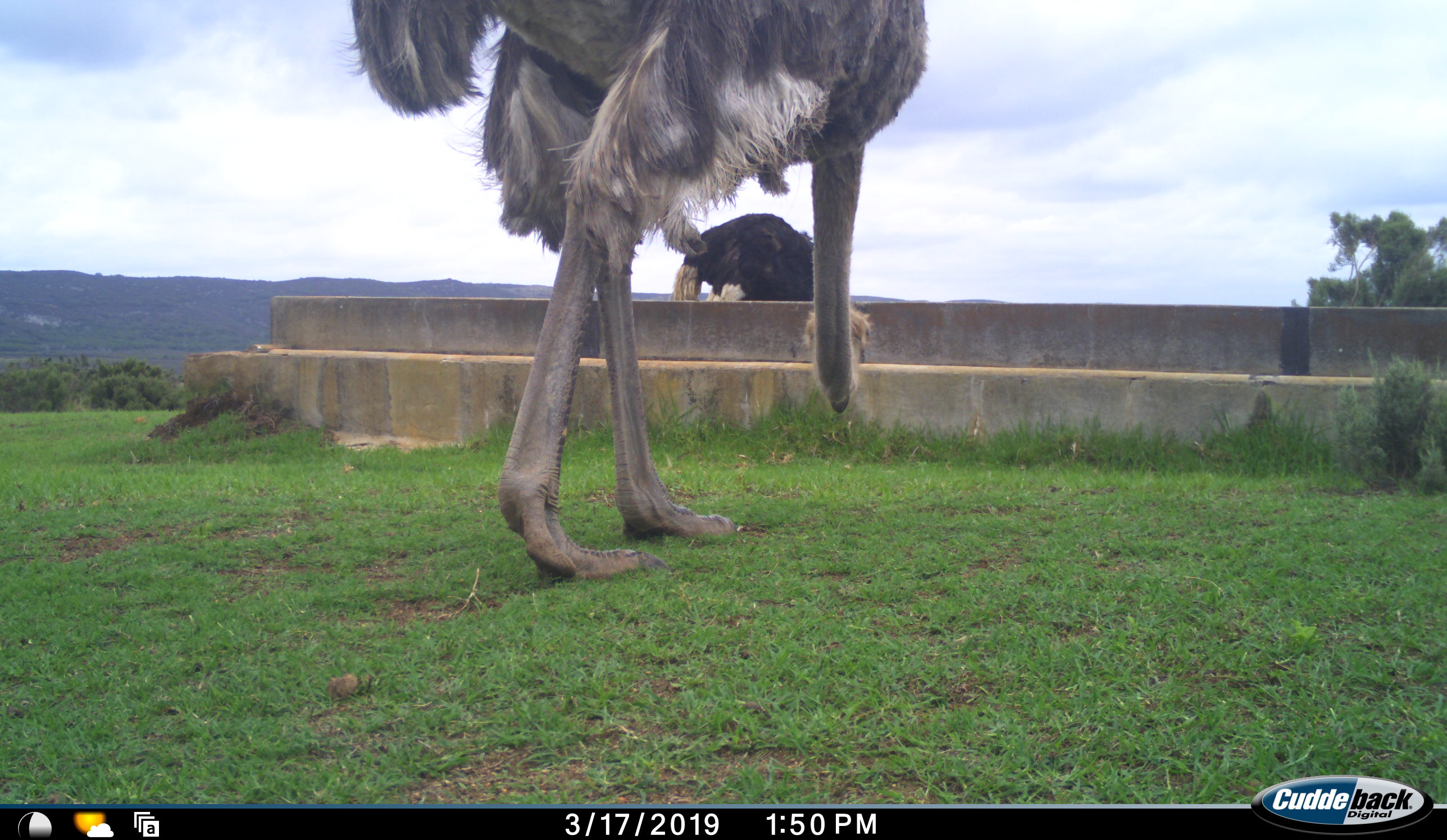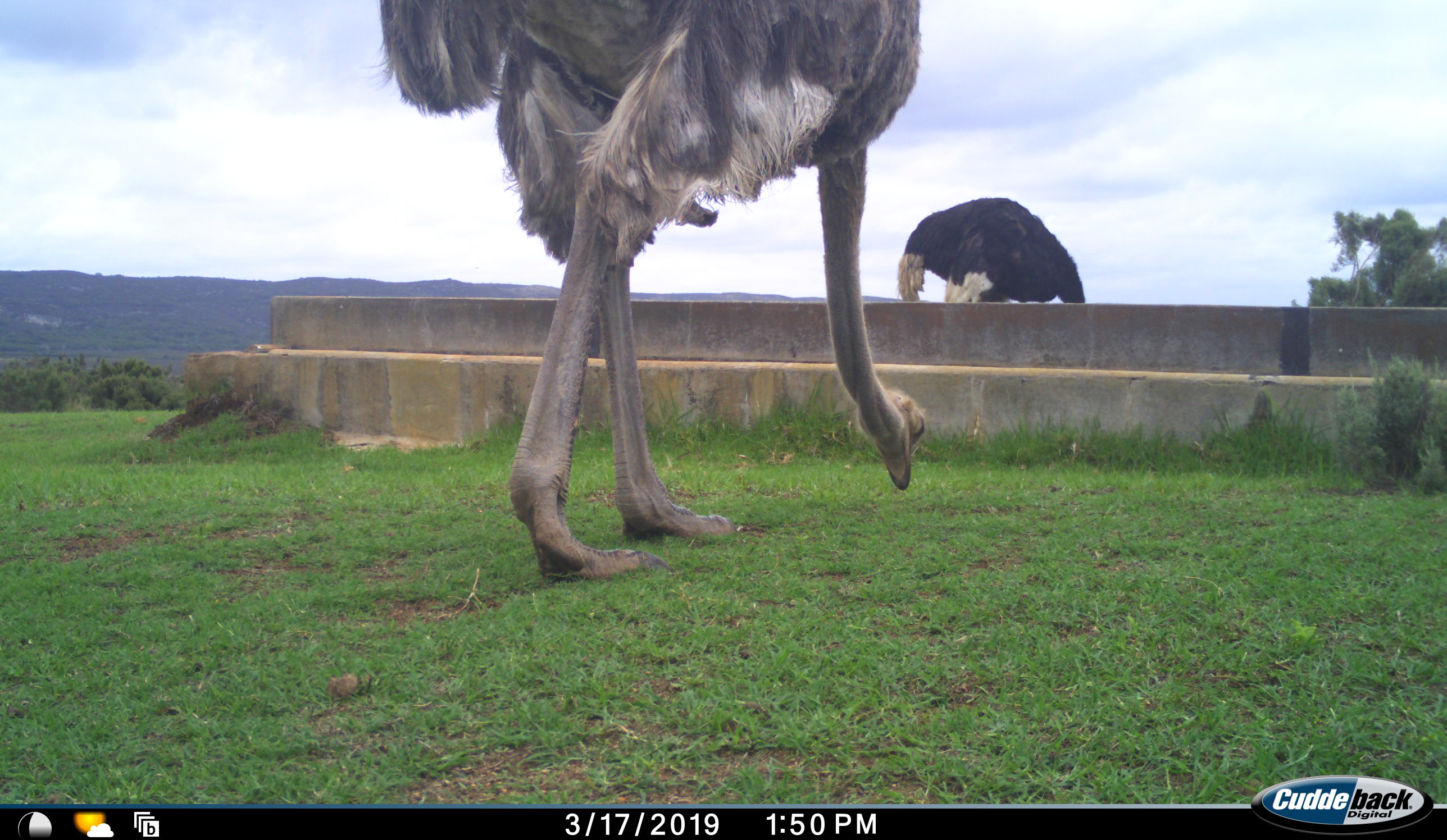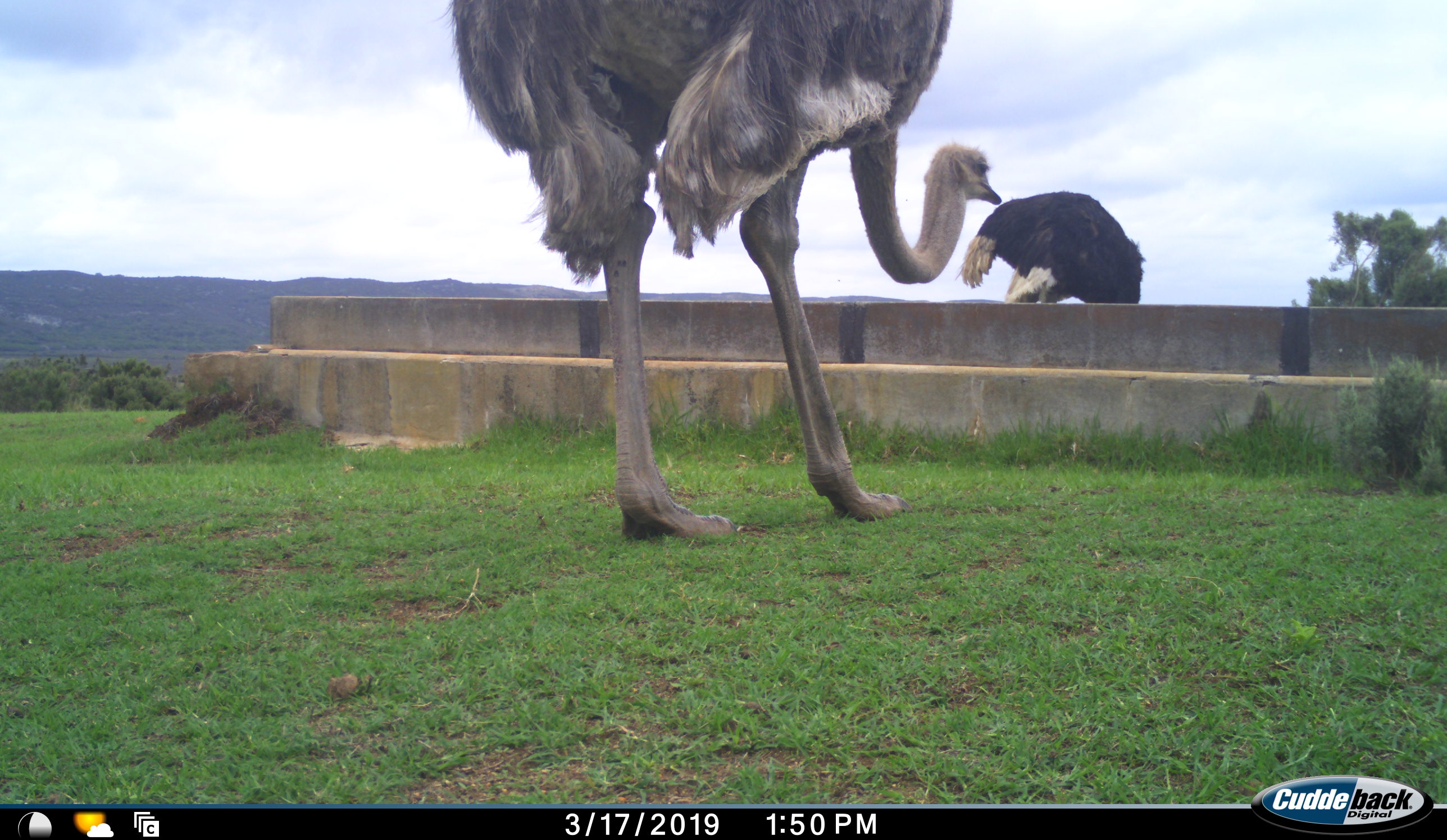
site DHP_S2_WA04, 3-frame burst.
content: unidentified animal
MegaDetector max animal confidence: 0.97